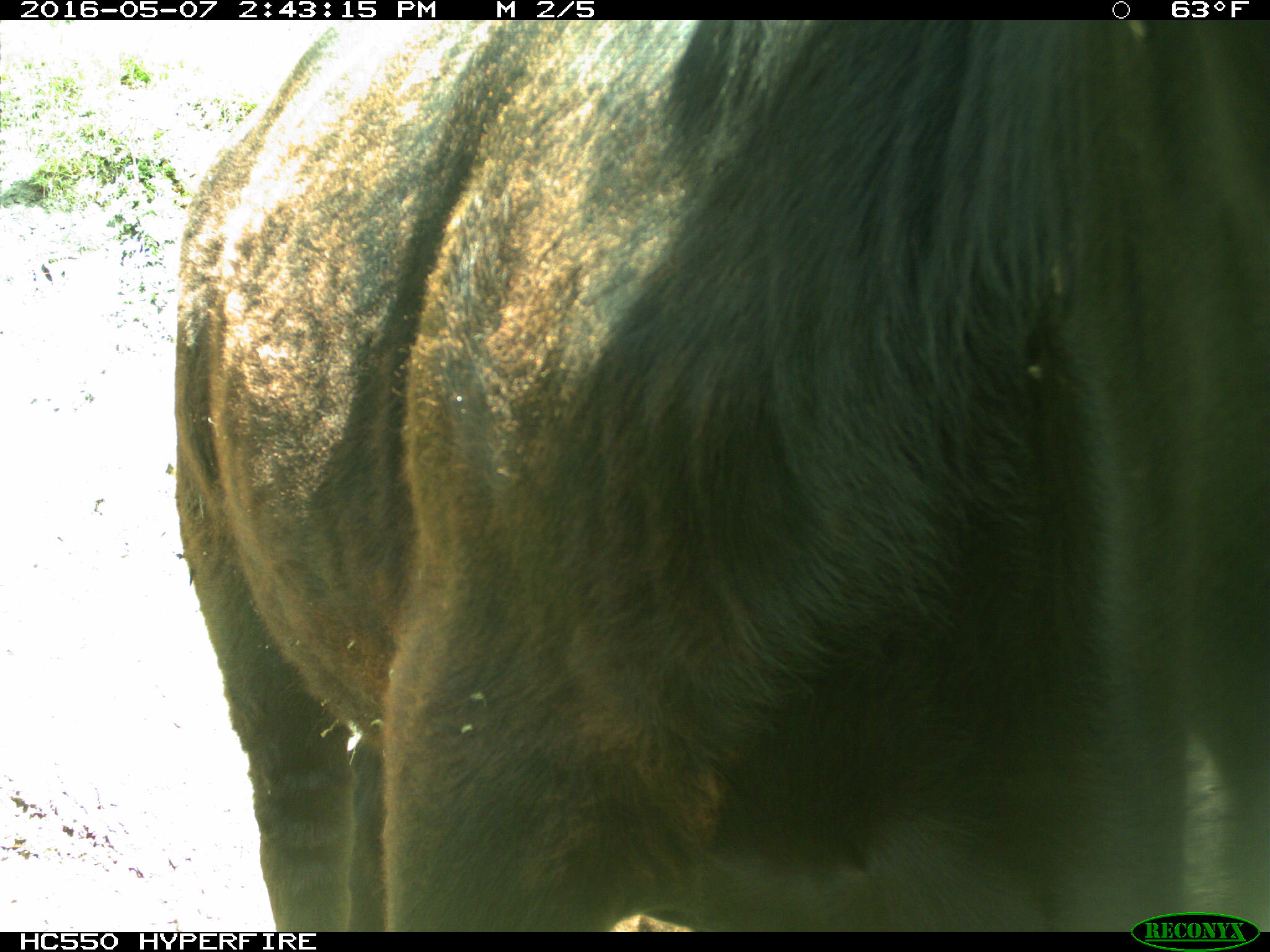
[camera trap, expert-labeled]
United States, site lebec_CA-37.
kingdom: Animalia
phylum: Chordata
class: Mammalia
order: Artiodactyla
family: Bovidae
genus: Bos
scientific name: Bos taurus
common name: domestic cow